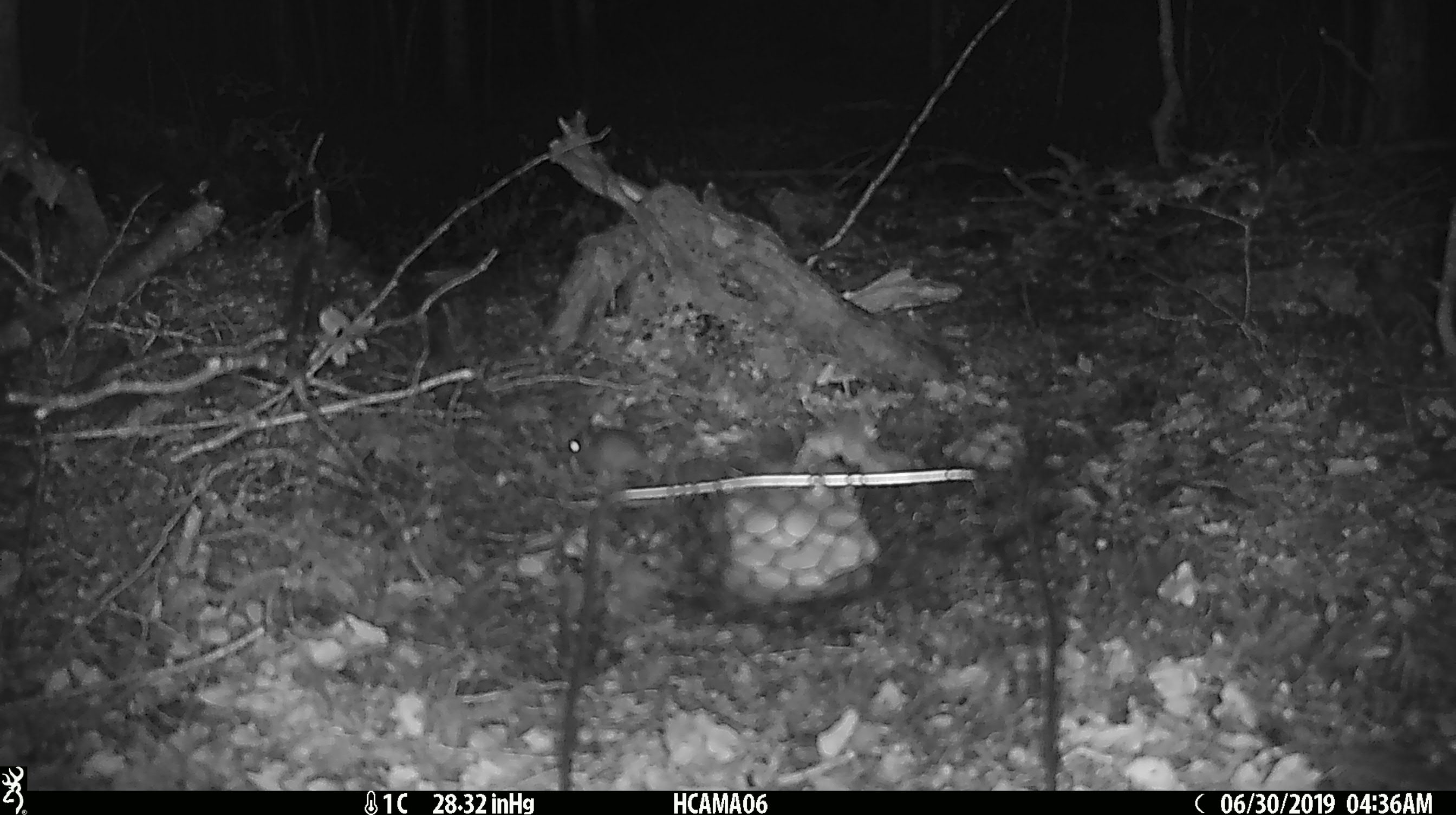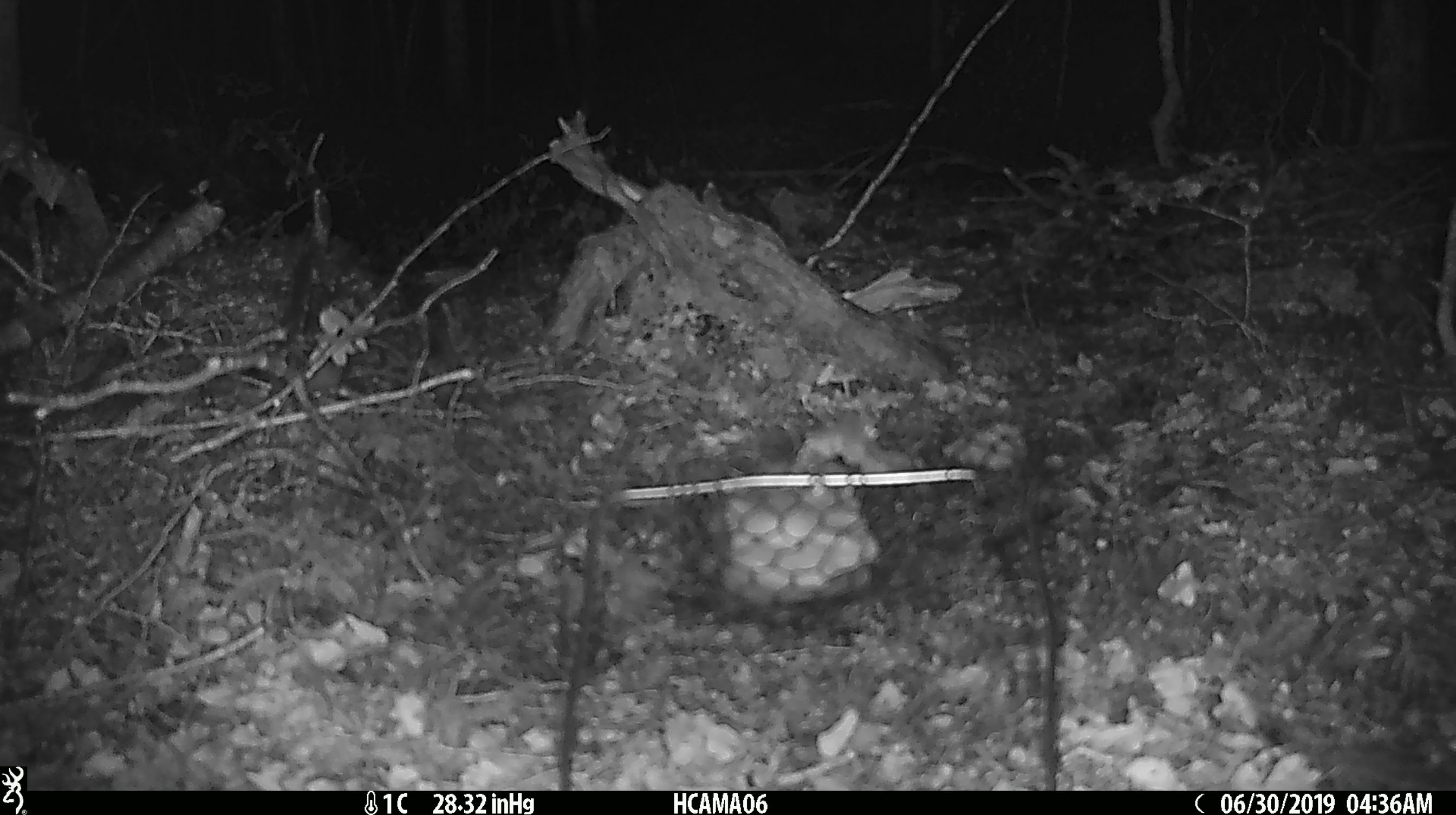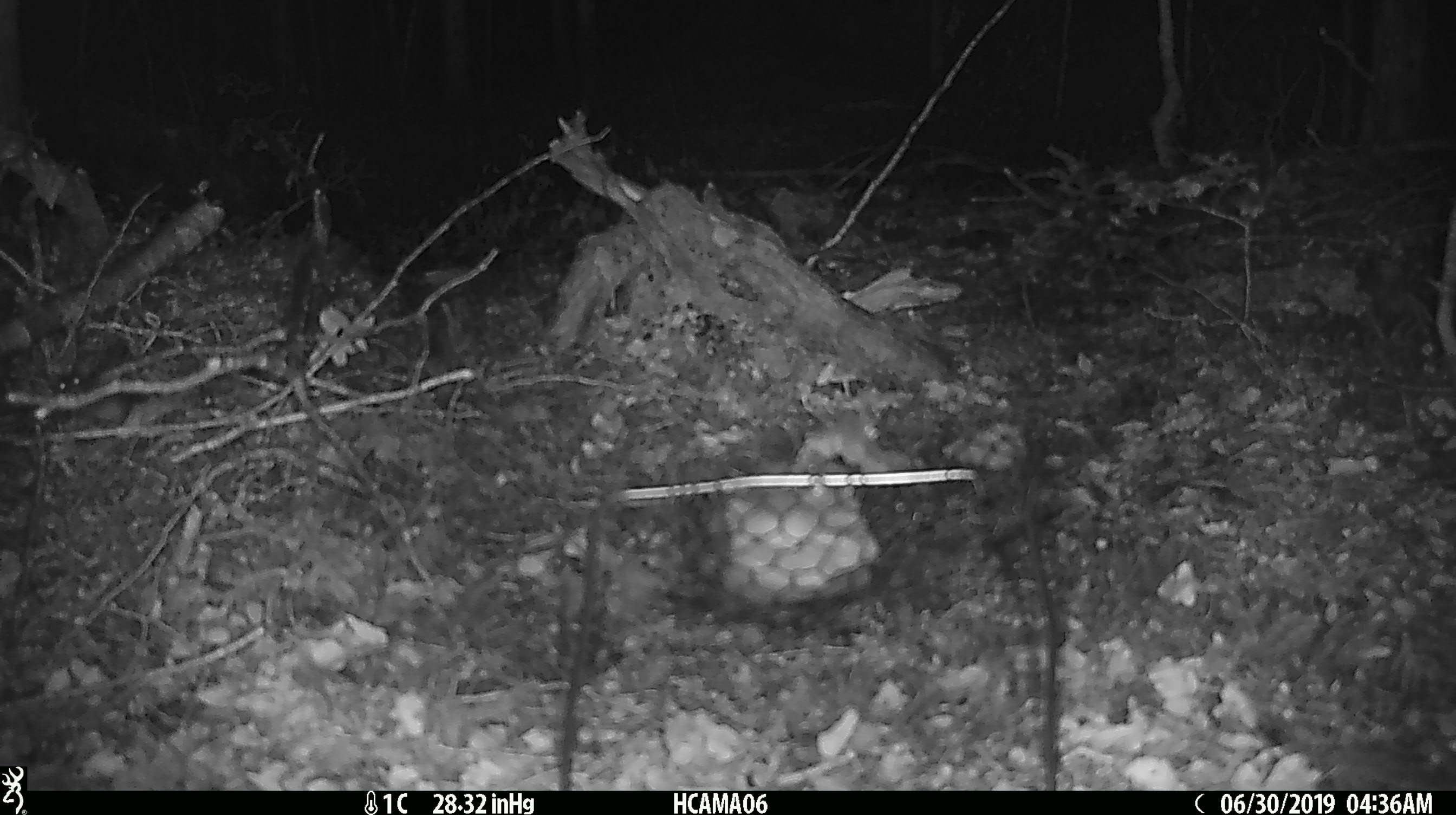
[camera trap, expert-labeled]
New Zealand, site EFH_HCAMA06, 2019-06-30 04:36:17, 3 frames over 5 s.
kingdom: Animalia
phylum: Chordata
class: Mammalia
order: Rodentia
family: Muridae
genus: Mus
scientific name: Mus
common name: mouse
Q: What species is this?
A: Mouse (Mus).